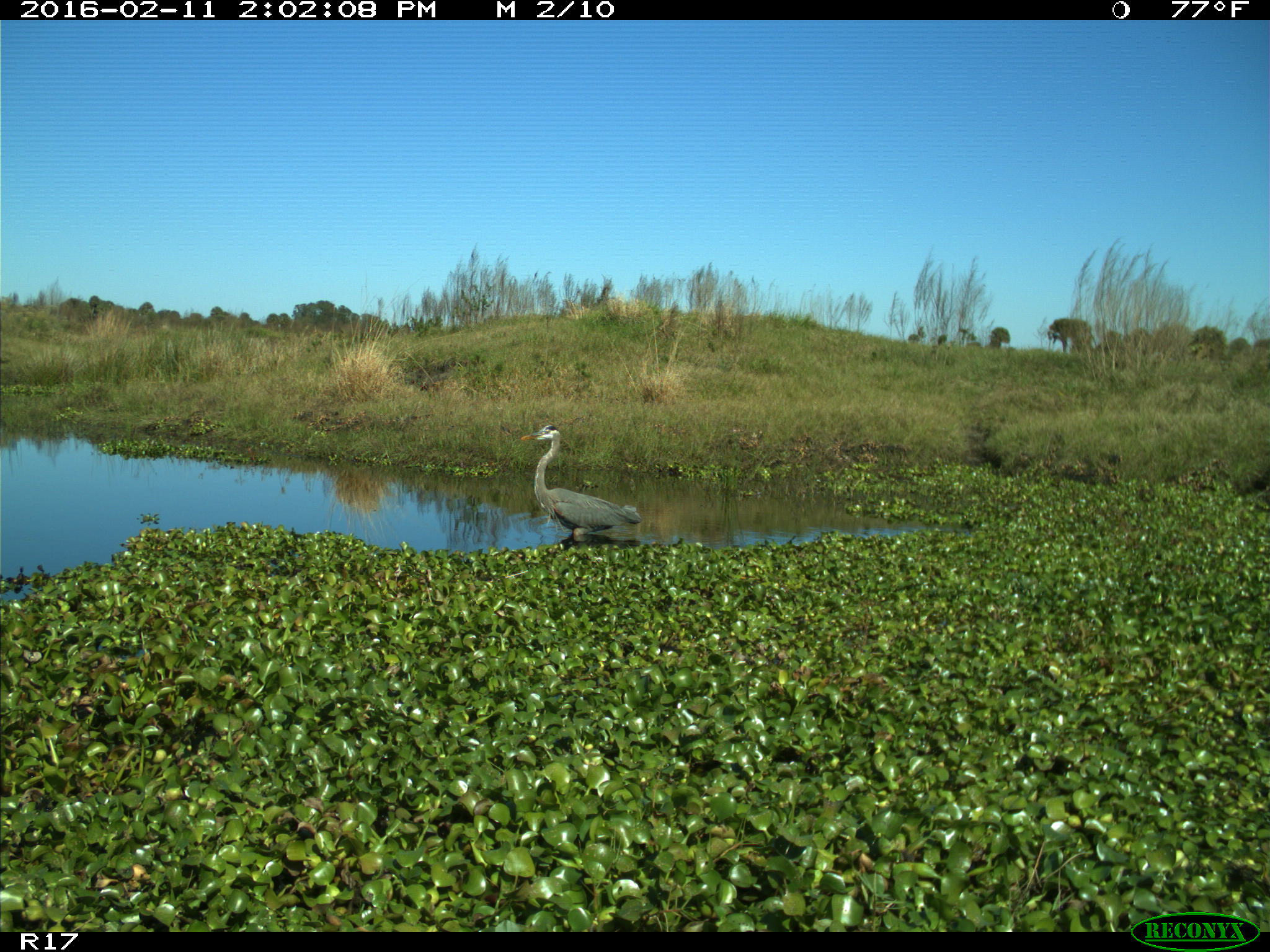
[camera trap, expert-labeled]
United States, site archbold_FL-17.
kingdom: Animalia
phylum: Chordata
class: Aves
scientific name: Aves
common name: birds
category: unidentified bird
Unidentified bird (birds) (Aves).